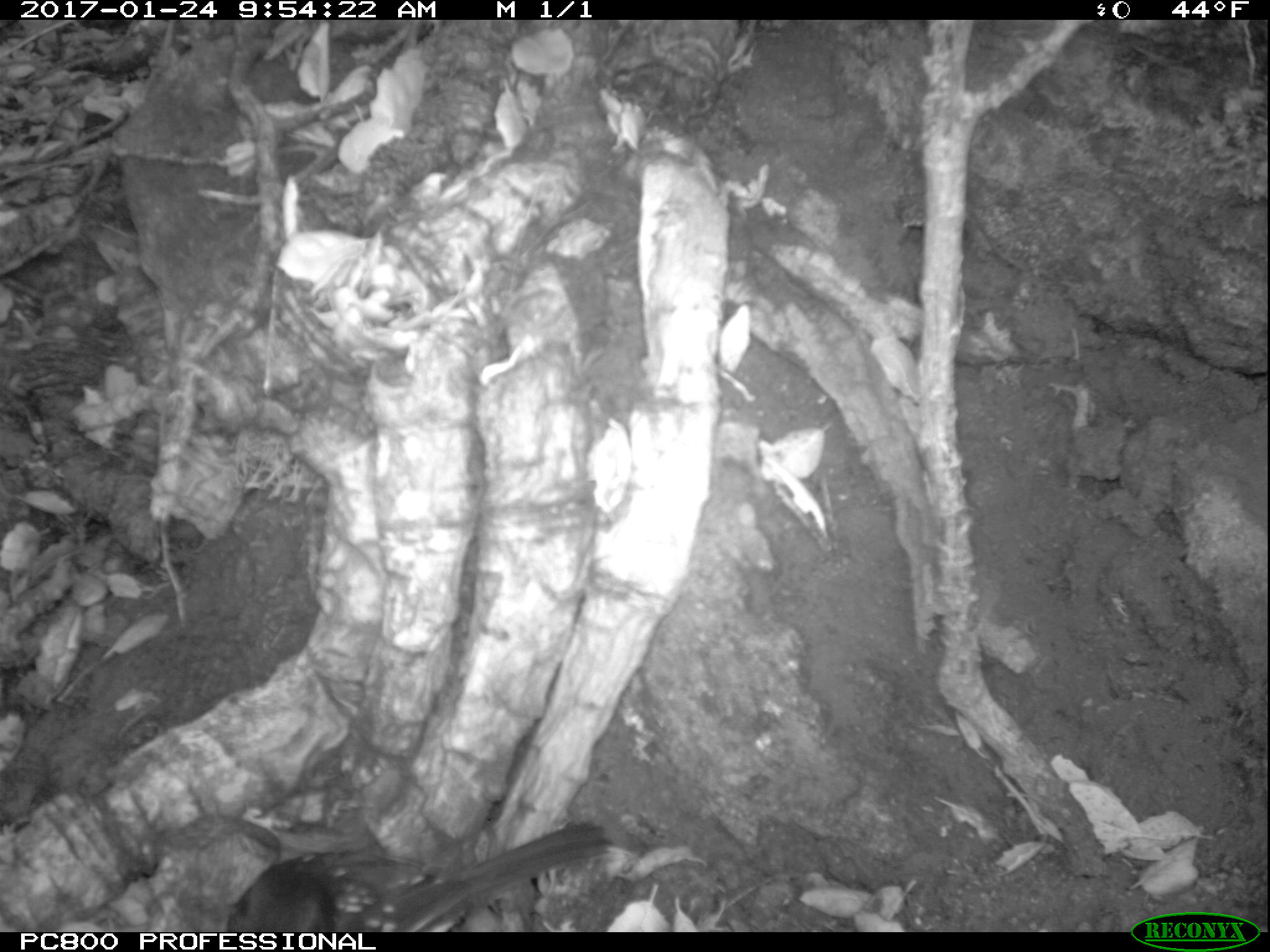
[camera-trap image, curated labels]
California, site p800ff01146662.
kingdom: Animalia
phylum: Chordata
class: Aves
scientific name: Aves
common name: bird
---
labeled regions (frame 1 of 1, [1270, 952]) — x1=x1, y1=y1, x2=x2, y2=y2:
bird: x1=225, y1=820, x2=615, y2=931